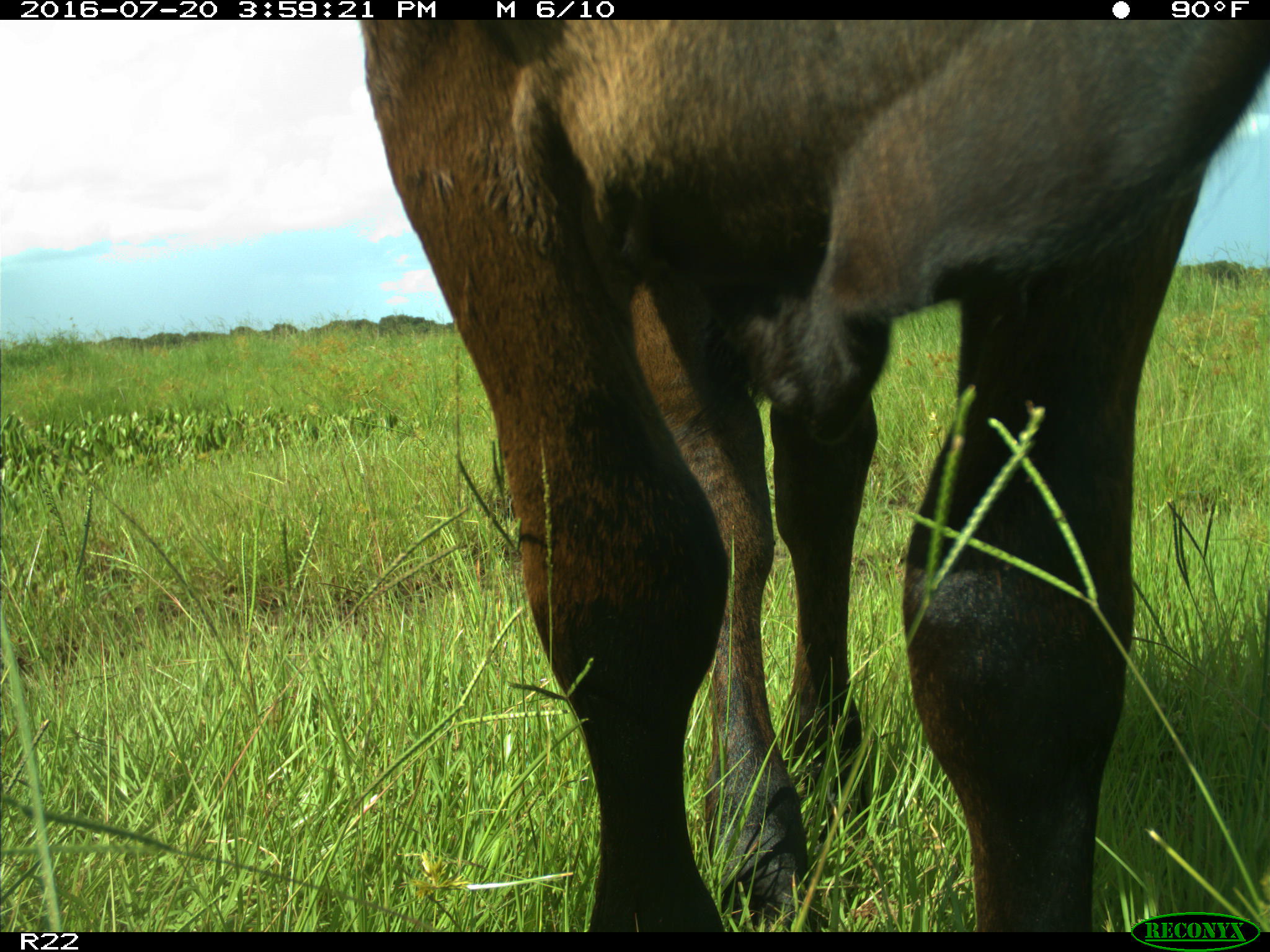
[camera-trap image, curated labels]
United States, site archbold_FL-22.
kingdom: Animalia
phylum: Chordata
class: Mammalia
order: Artiodactyla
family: Bovidae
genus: Bos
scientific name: Bos taurus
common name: domestic cow